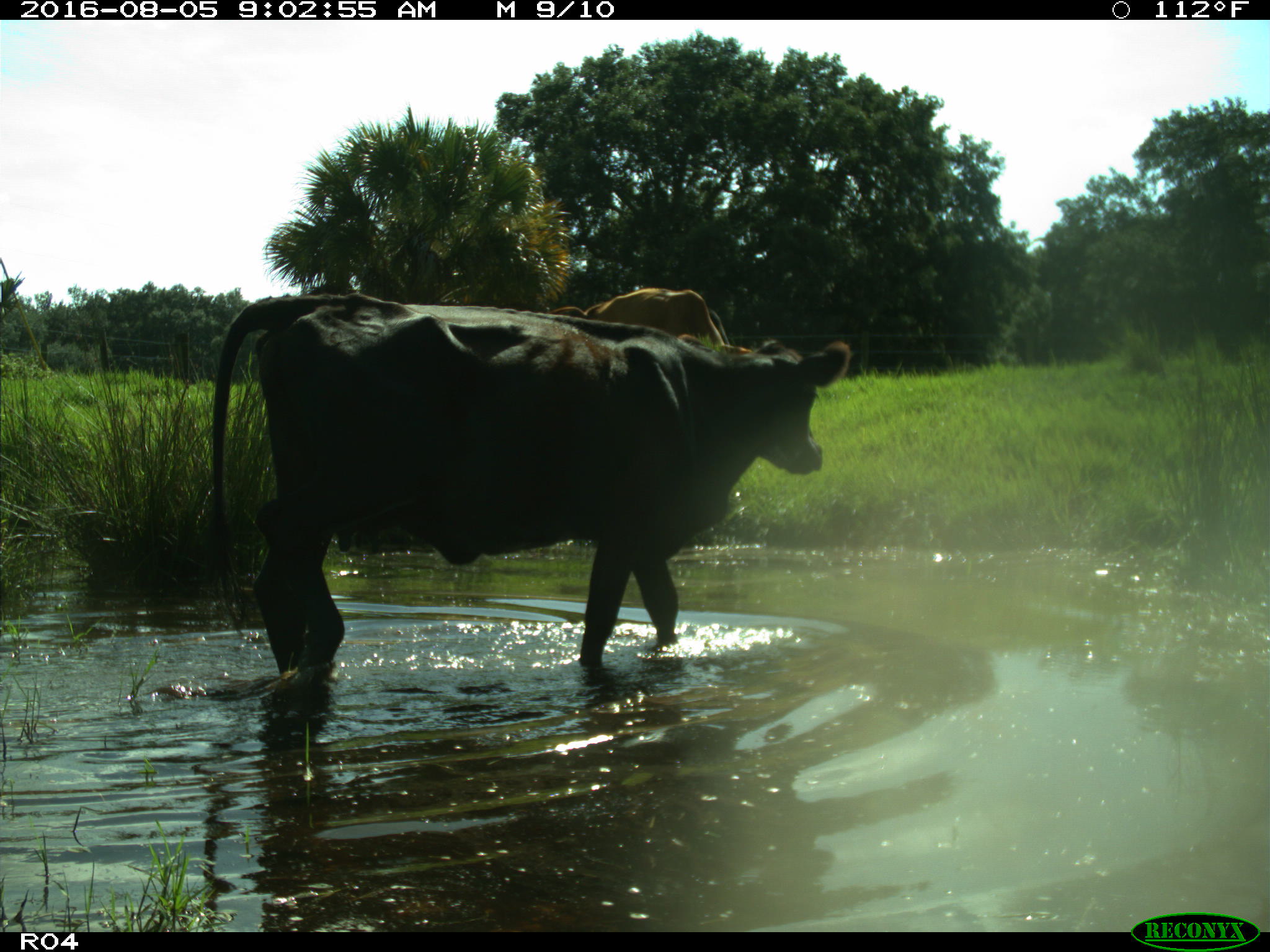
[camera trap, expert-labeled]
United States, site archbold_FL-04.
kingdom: Animalia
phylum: Chordata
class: Mammalia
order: Artiodactyla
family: Bovidae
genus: Bos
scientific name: Bos taurus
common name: domestic cow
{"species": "Bos taurus (domestic cow)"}